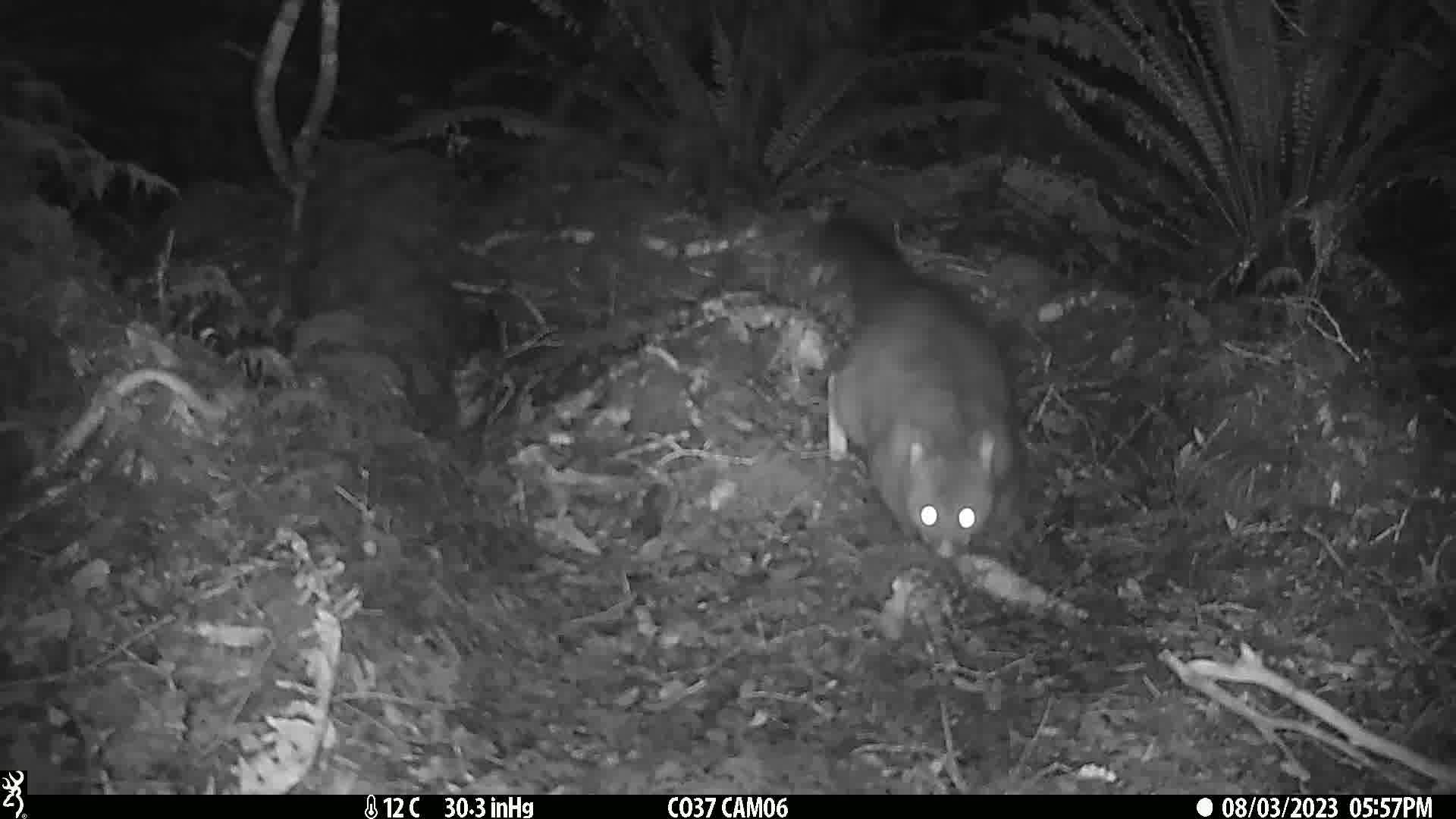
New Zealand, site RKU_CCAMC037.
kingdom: Animalia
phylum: Chordata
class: Mammalia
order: Diprotodontia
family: Phalangeridae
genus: Trichosurus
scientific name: Trichosurus vulpecula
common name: common brushtail possum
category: possum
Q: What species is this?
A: Possum (common brushtail possum) (Trichosurus vulpecula).